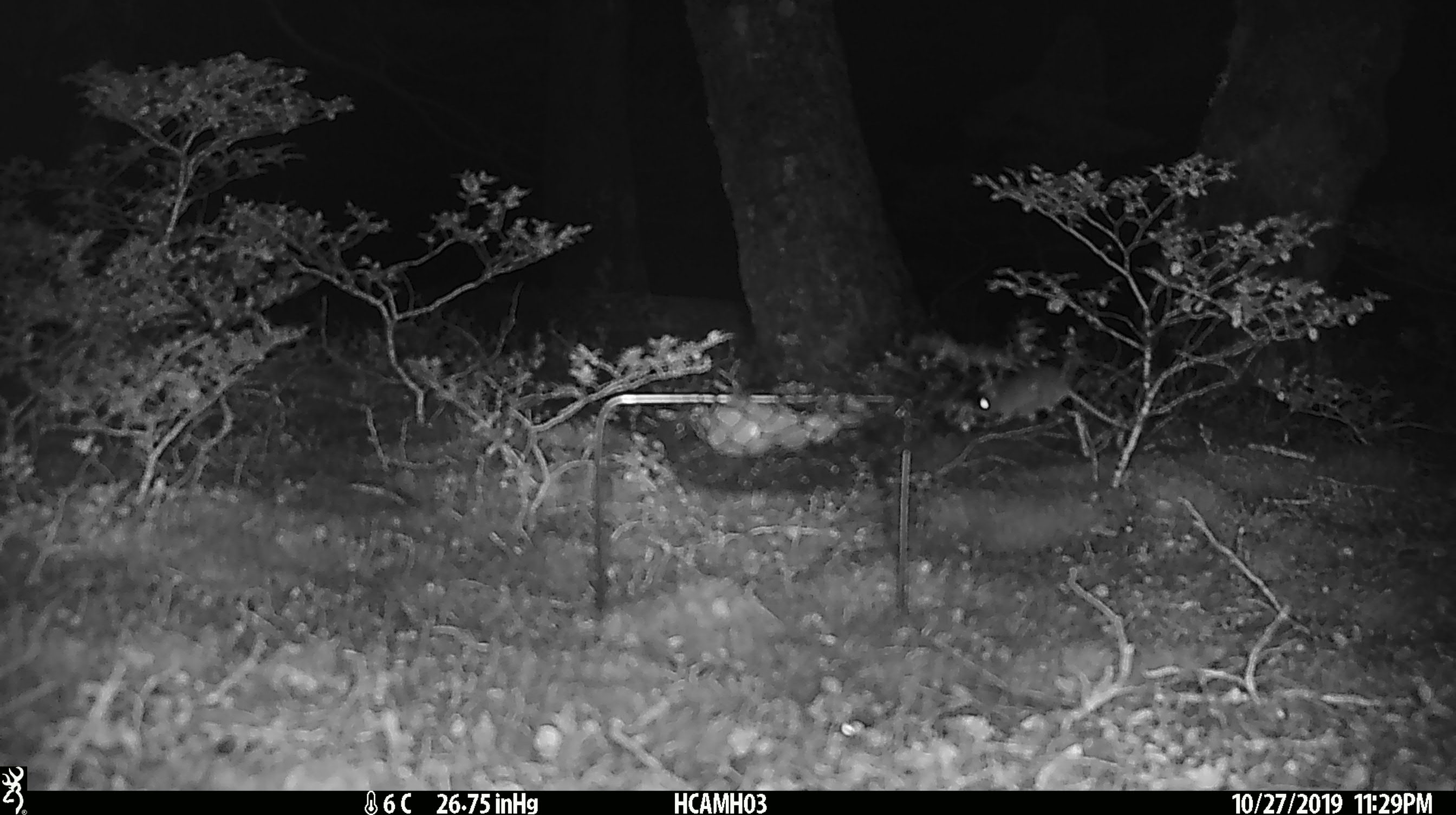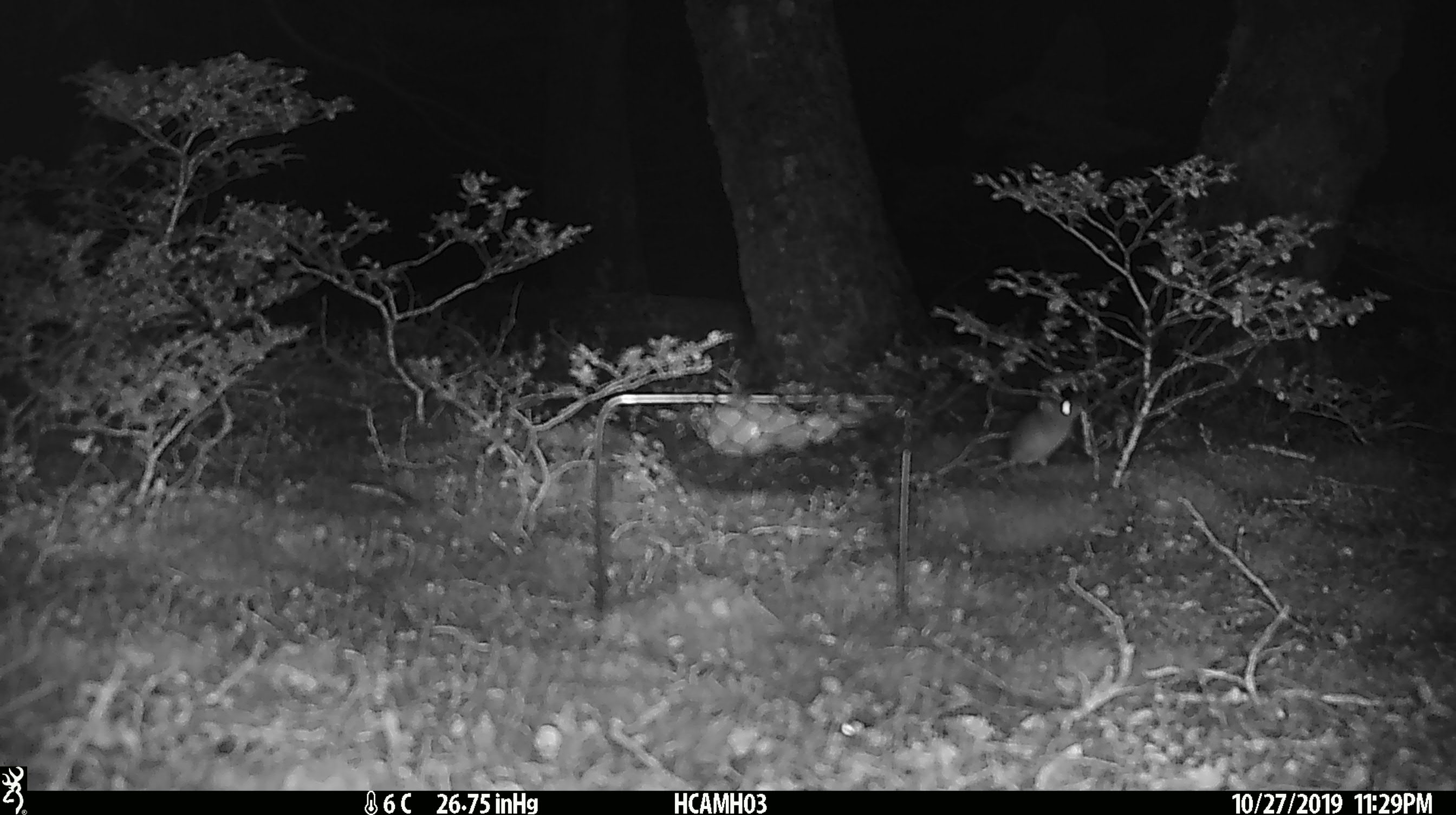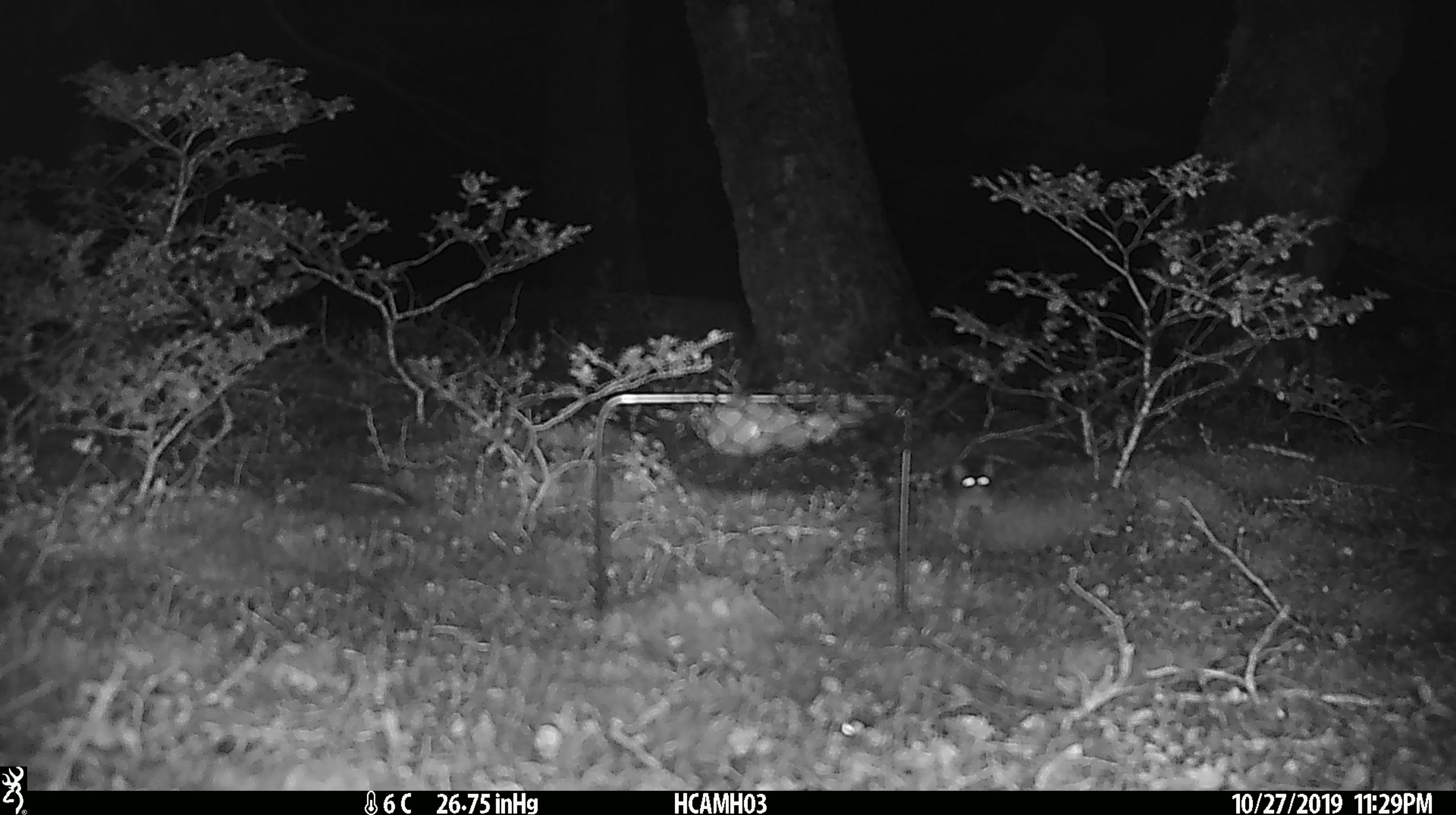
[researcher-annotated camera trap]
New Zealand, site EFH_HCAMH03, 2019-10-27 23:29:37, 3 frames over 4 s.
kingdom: Animalia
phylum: Chordata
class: Mammalia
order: Rodentia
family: Muridae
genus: Mus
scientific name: Mus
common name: mouse